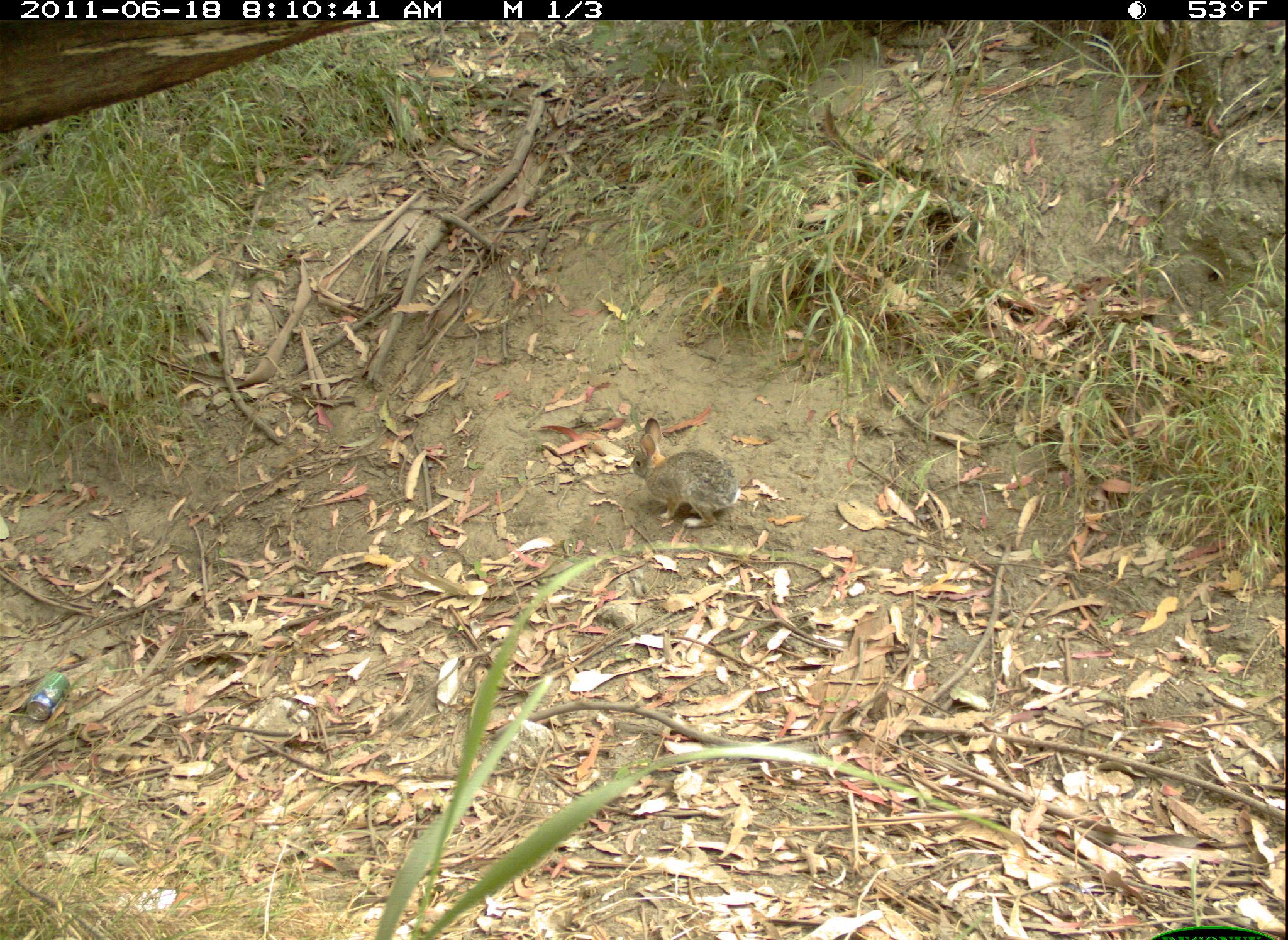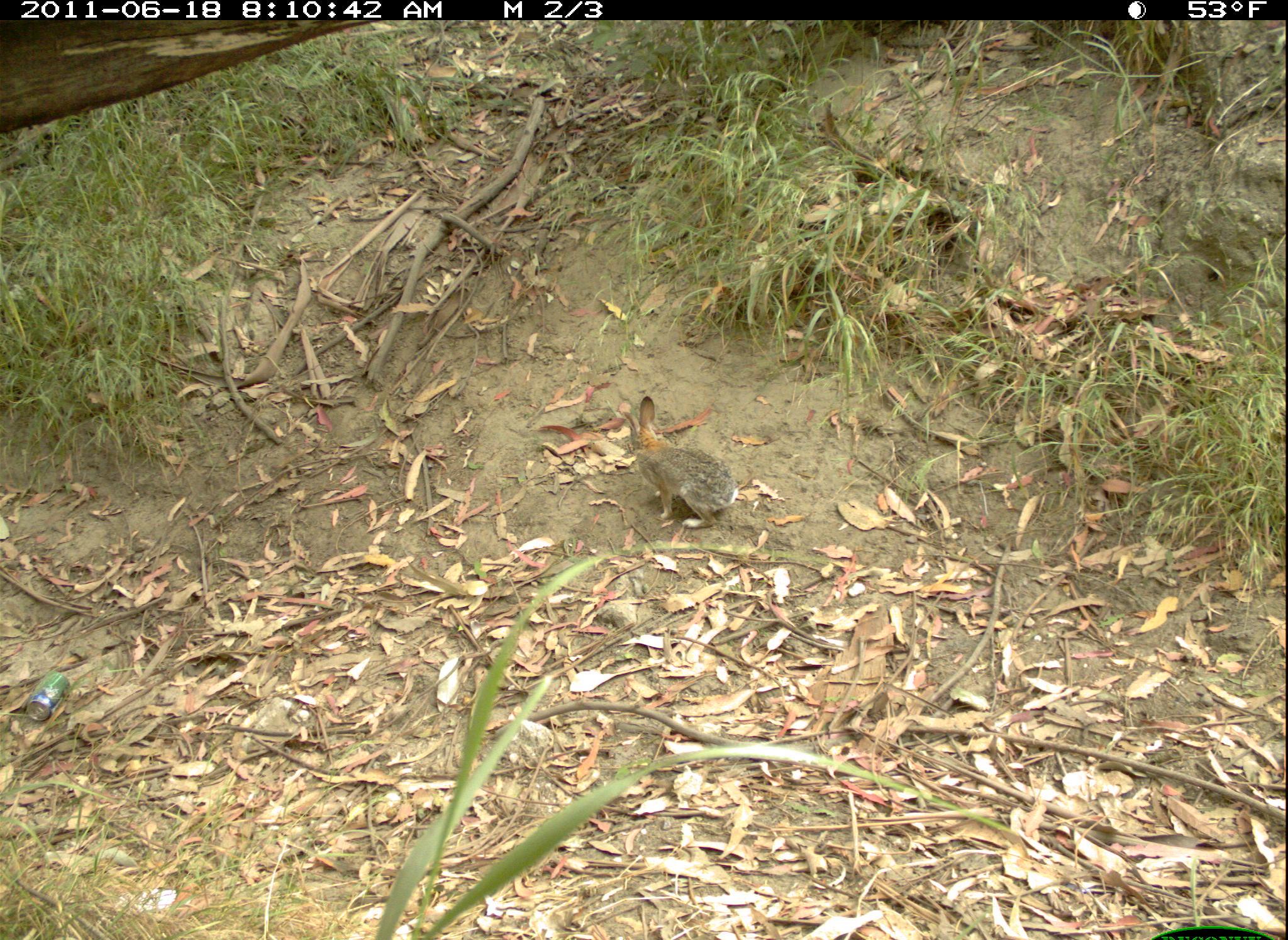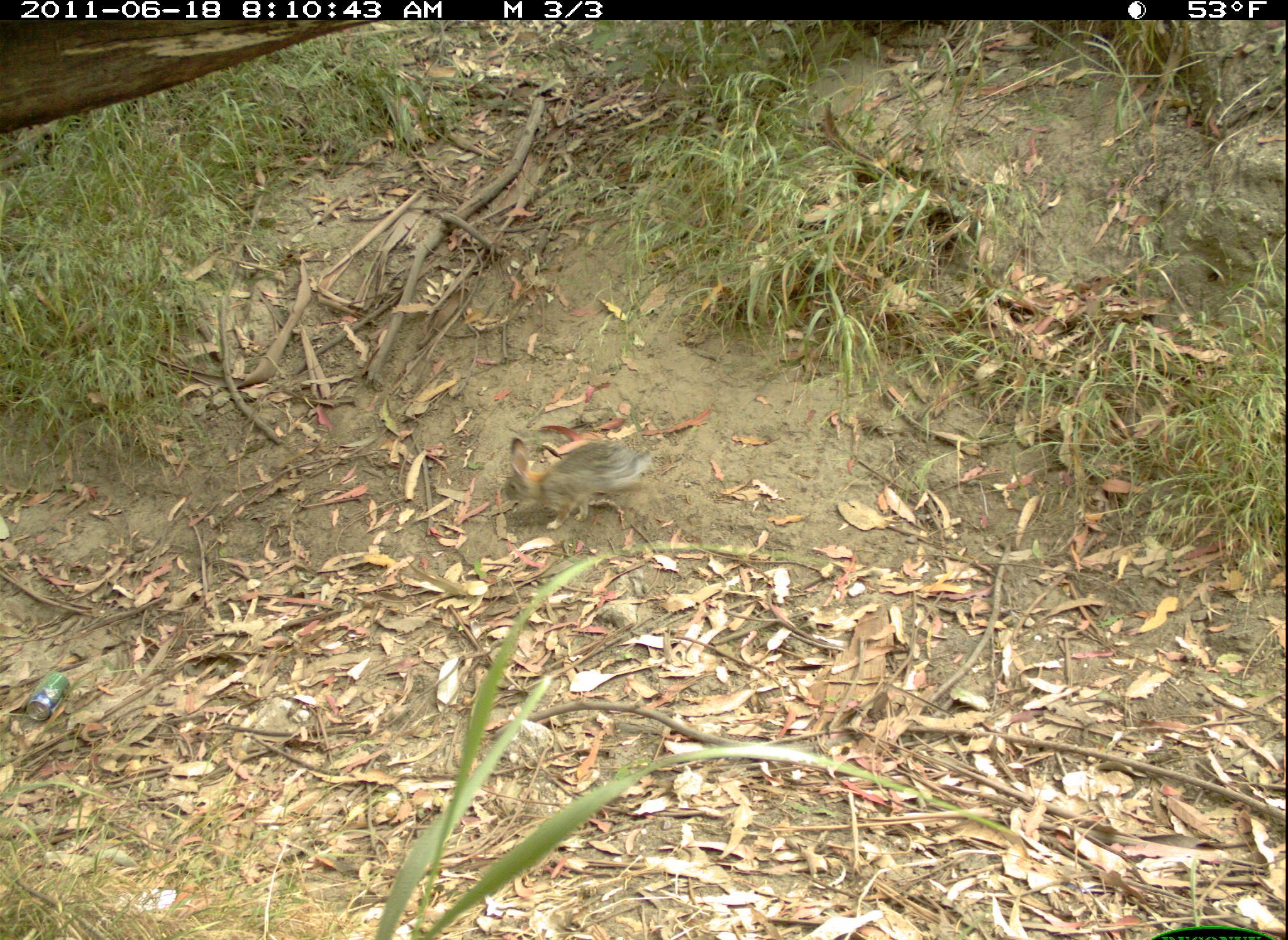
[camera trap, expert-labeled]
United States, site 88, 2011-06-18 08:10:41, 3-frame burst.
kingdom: Animalia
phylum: Chordata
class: Mammalia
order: Lagomorpha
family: Leporidae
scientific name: Leporidae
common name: rabbits and hares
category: rabbit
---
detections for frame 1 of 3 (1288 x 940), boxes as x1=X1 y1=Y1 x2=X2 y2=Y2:
rabbit: x1=612 y1=412 x2=760 y2=540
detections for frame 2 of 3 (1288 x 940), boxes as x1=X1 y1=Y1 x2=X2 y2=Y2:
rabbit: x1=607 y1=383 x2=760 y2=554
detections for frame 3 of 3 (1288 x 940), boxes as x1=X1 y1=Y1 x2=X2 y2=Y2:
rabbit: x1=491 y1=417 x2=675 y2=551